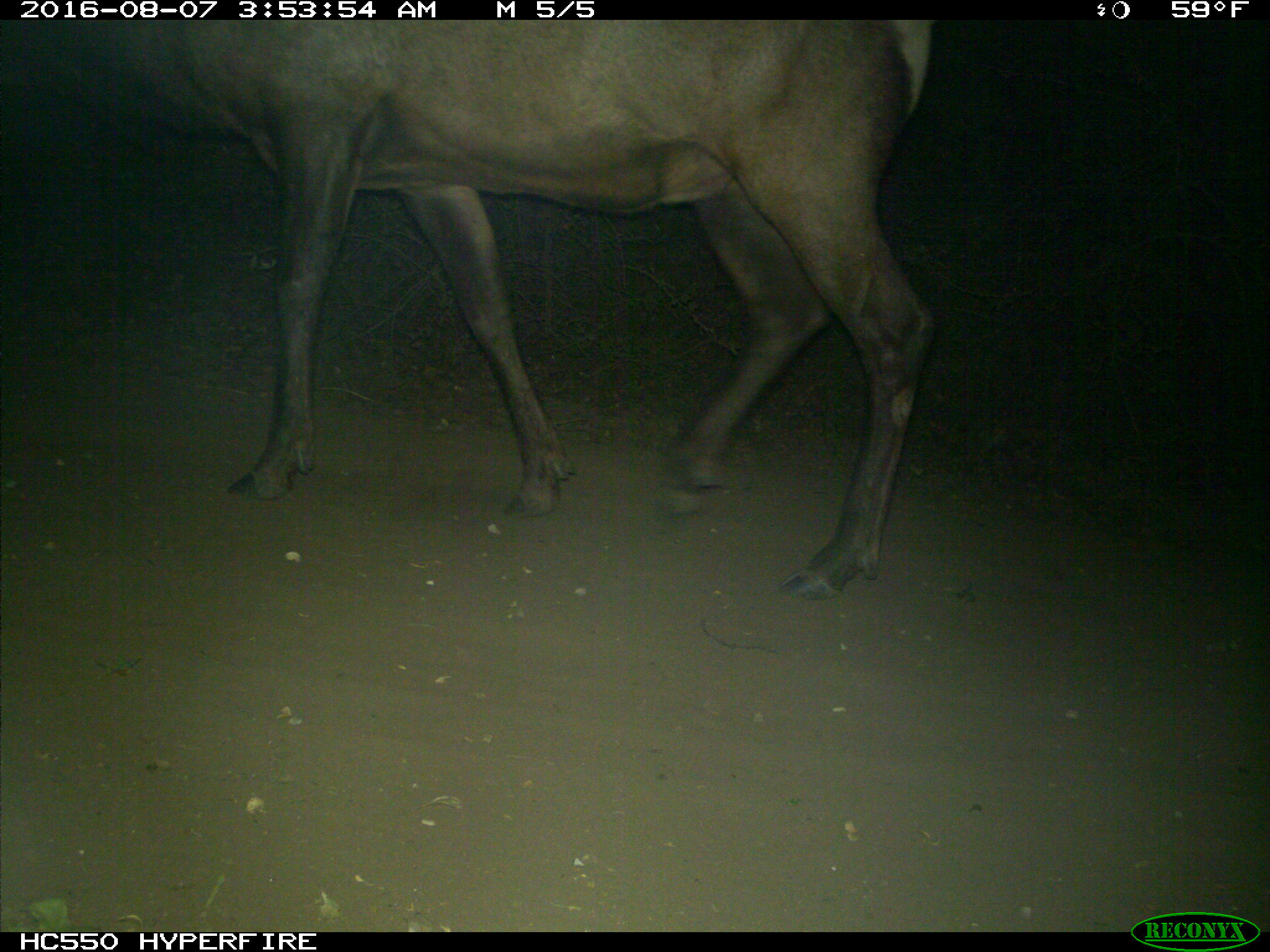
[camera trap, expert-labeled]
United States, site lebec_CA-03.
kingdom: Animalia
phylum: Chordata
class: Mammalia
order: Artiodactyla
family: Cervidae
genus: Cervus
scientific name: Cervus canadensis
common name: elk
Cervus canadensis (elk).